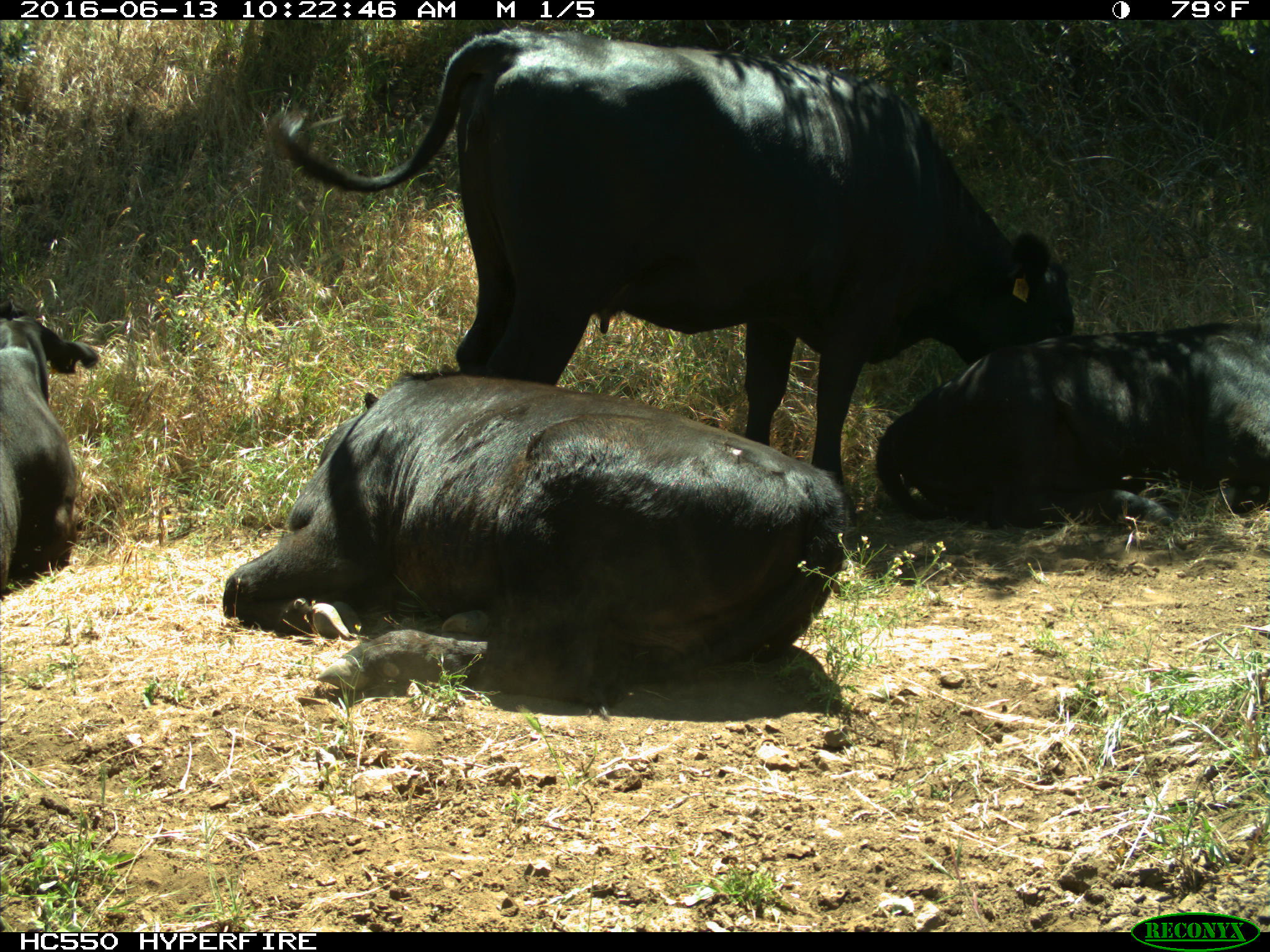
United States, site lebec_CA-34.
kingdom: Animalia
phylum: Chordata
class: Mammalia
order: Artiodactyla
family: Bovidae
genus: Bos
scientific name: Bos taurus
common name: domestic cow